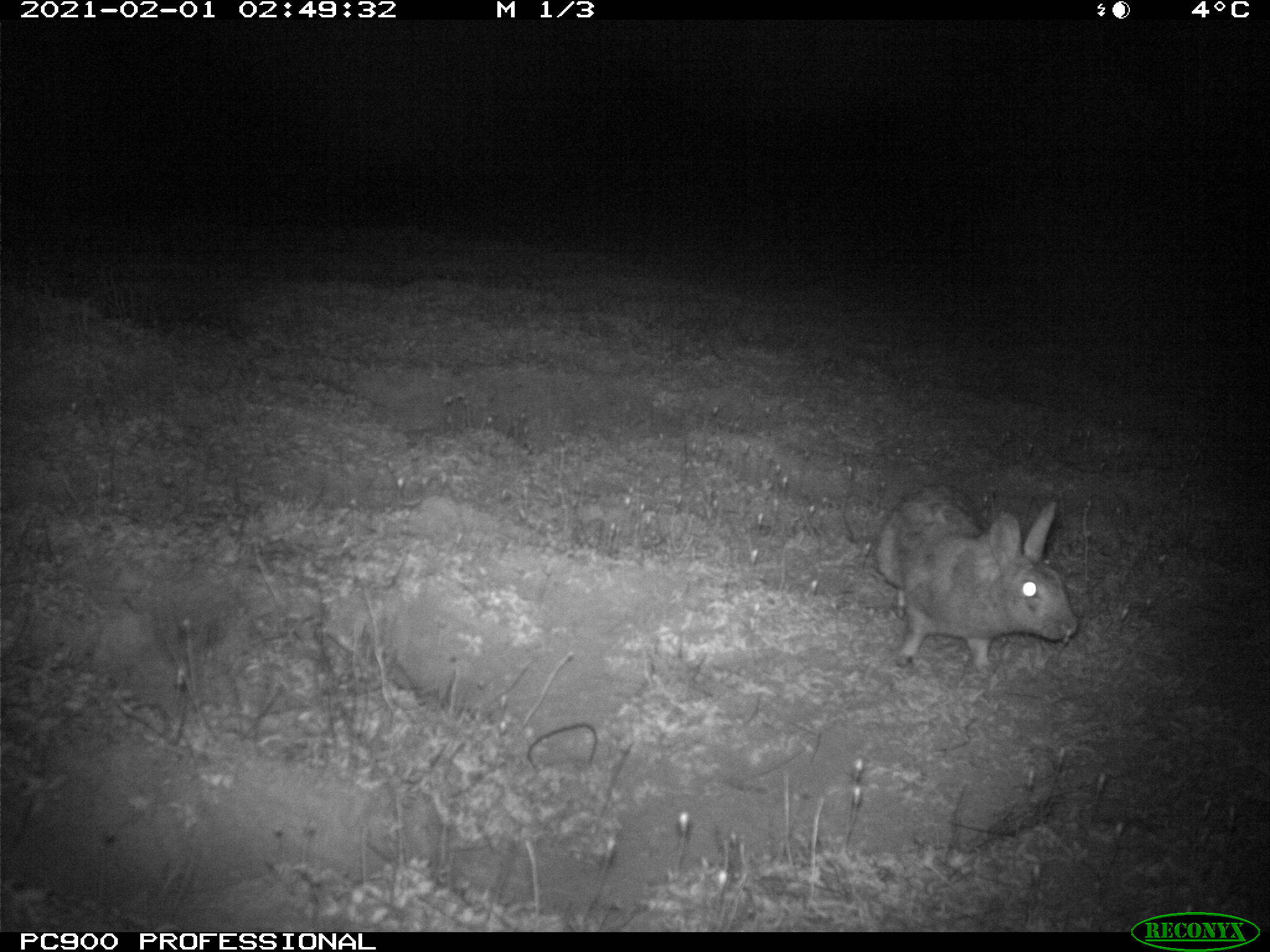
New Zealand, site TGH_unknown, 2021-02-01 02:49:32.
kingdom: Animalia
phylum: Chordata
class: Mammalia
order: Lagomorpha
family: Leporidae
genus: Oryctolagus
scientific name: Oryctolagus cuniculus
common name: european rabbit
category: rabbit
Rabbit (european rabbit) (Oryctolagus cuniculus).